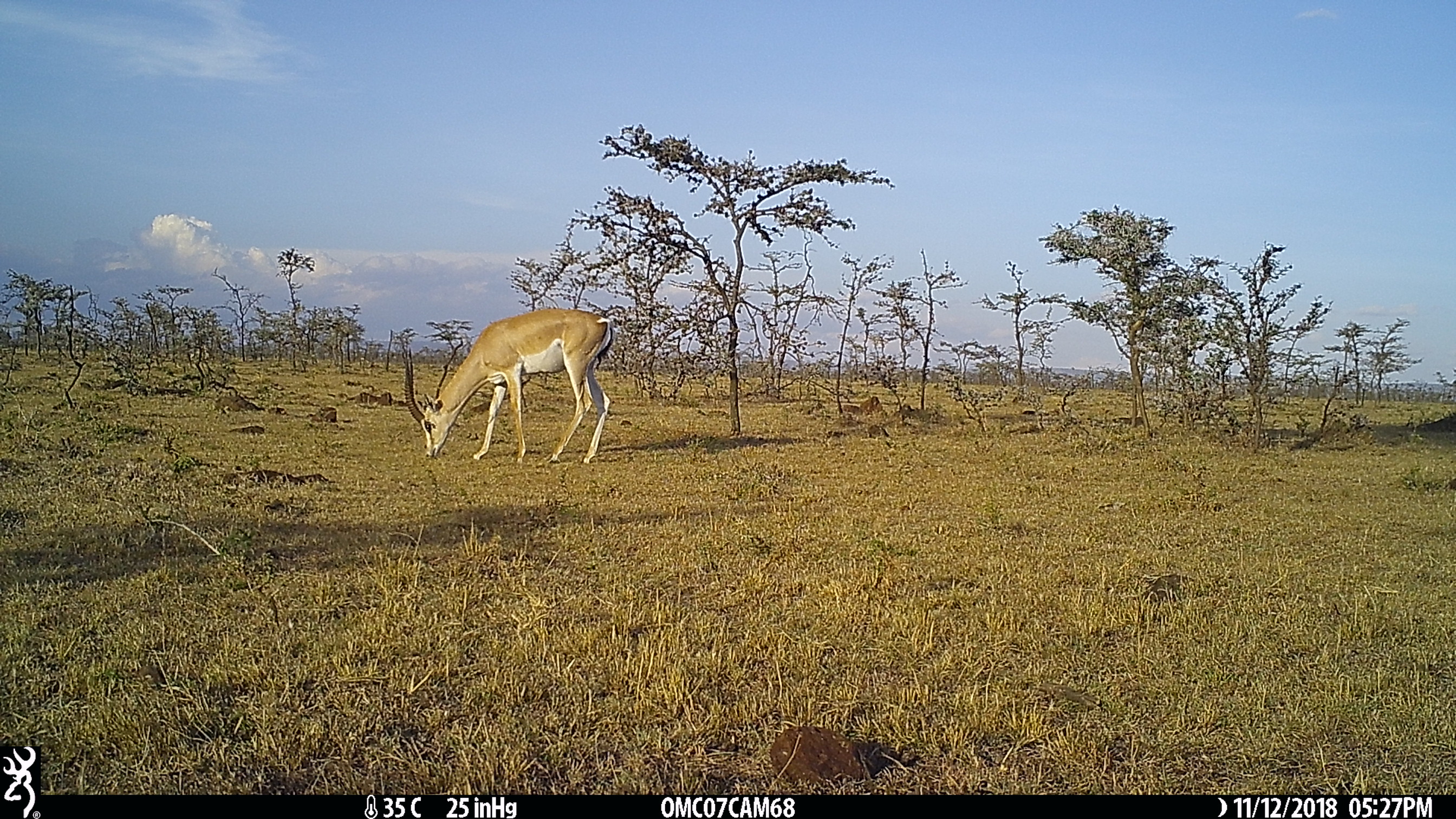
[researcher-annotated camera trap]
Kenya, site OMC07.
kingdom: Animalia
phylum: Chordata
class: Mammalia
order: Artiodactyla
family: Bovidae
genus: Nanger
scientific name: Nanger granti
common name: grant's gazelle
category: gazelle grants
Gazelle grants (grant's gazelle) (Nanger granti).